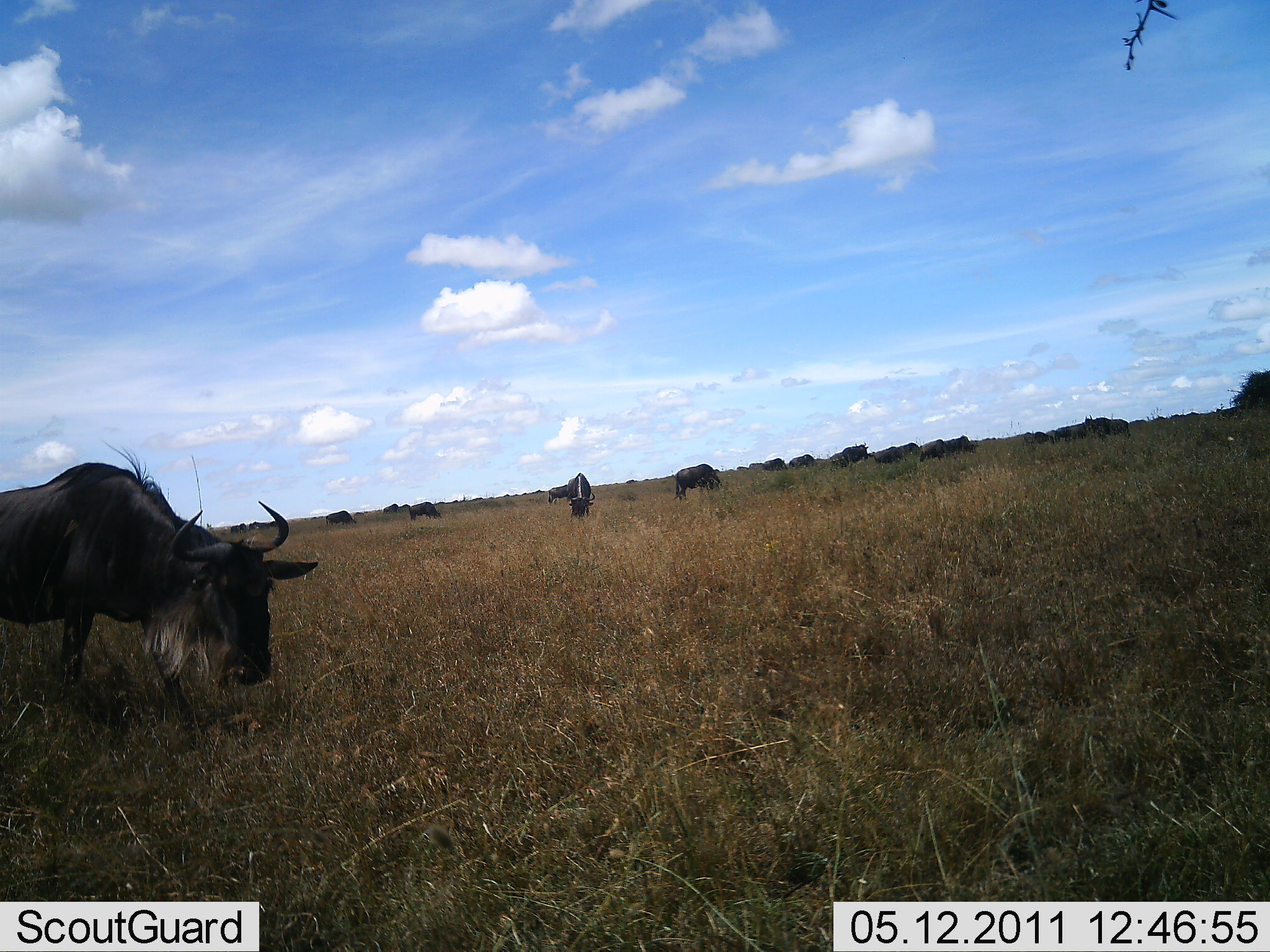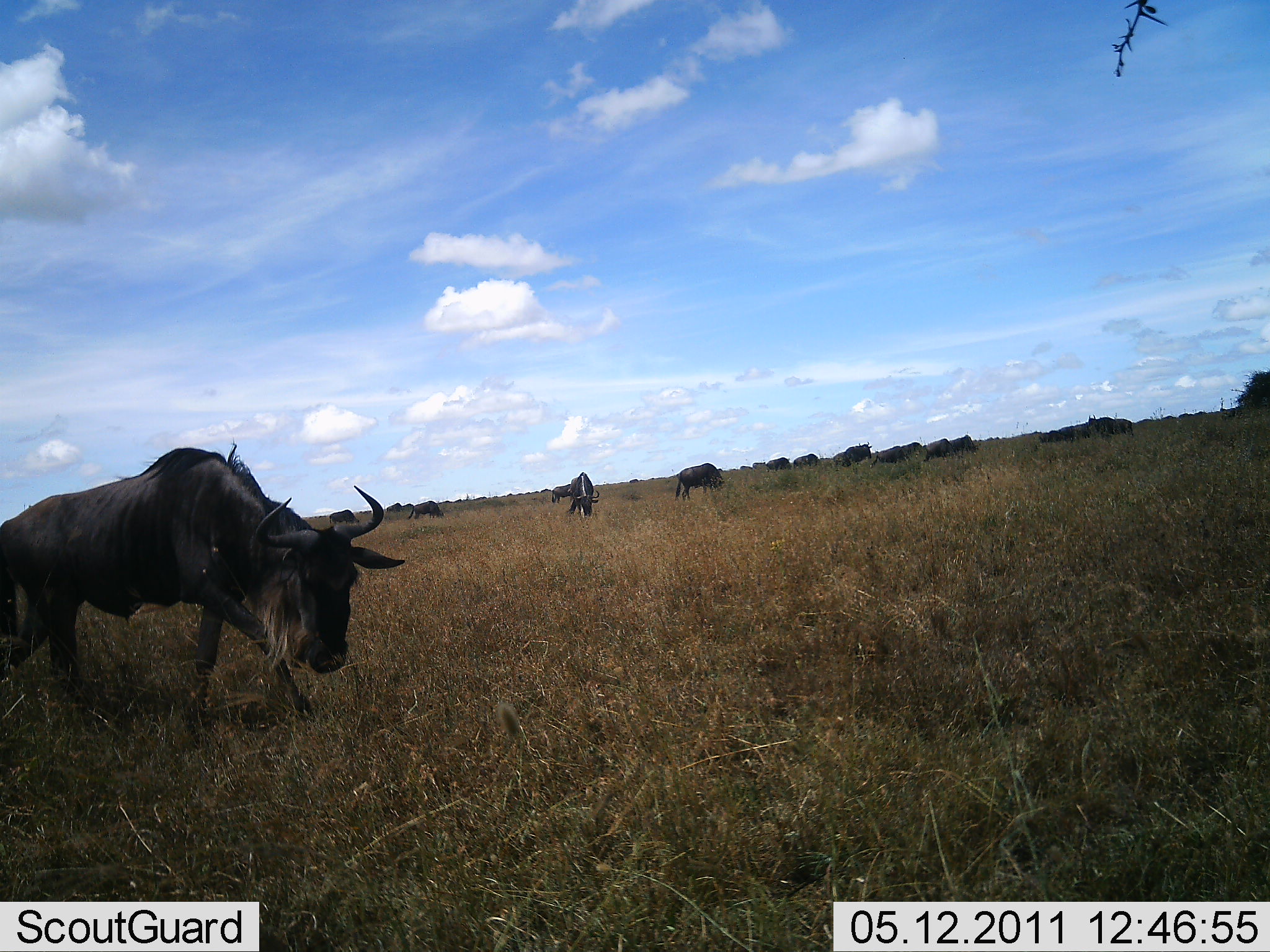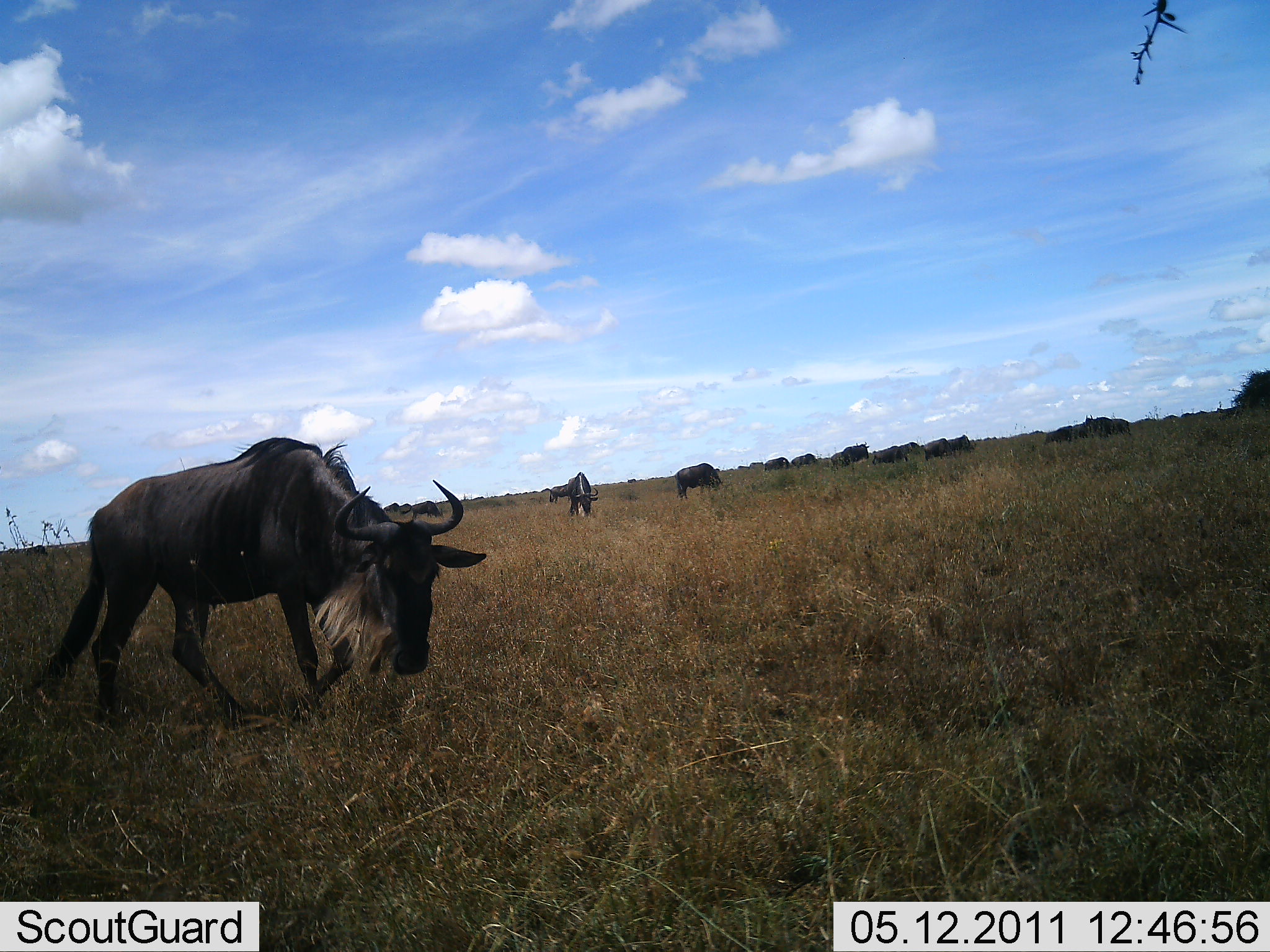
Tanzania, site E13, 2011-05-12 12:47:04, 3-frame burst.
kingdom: Animalia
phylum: Chordata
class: Mammalia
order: Artiodactyla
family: Bovidae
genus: Connochaetes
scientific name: Connochaetes taurinus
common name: blue wildebeest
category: wildebeest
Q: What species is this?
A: Wildebeest (blue wildebeest) (Connochaetes taurinus).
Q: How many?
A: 11-50.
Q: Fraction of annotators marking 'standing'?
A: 50%.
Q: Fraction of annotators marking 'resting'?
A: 0%.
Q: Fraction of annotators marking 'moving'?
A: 71%.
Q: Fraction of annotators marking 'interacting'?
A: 0%.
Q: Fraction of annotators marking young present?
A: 0%.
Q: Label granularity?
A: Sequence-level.